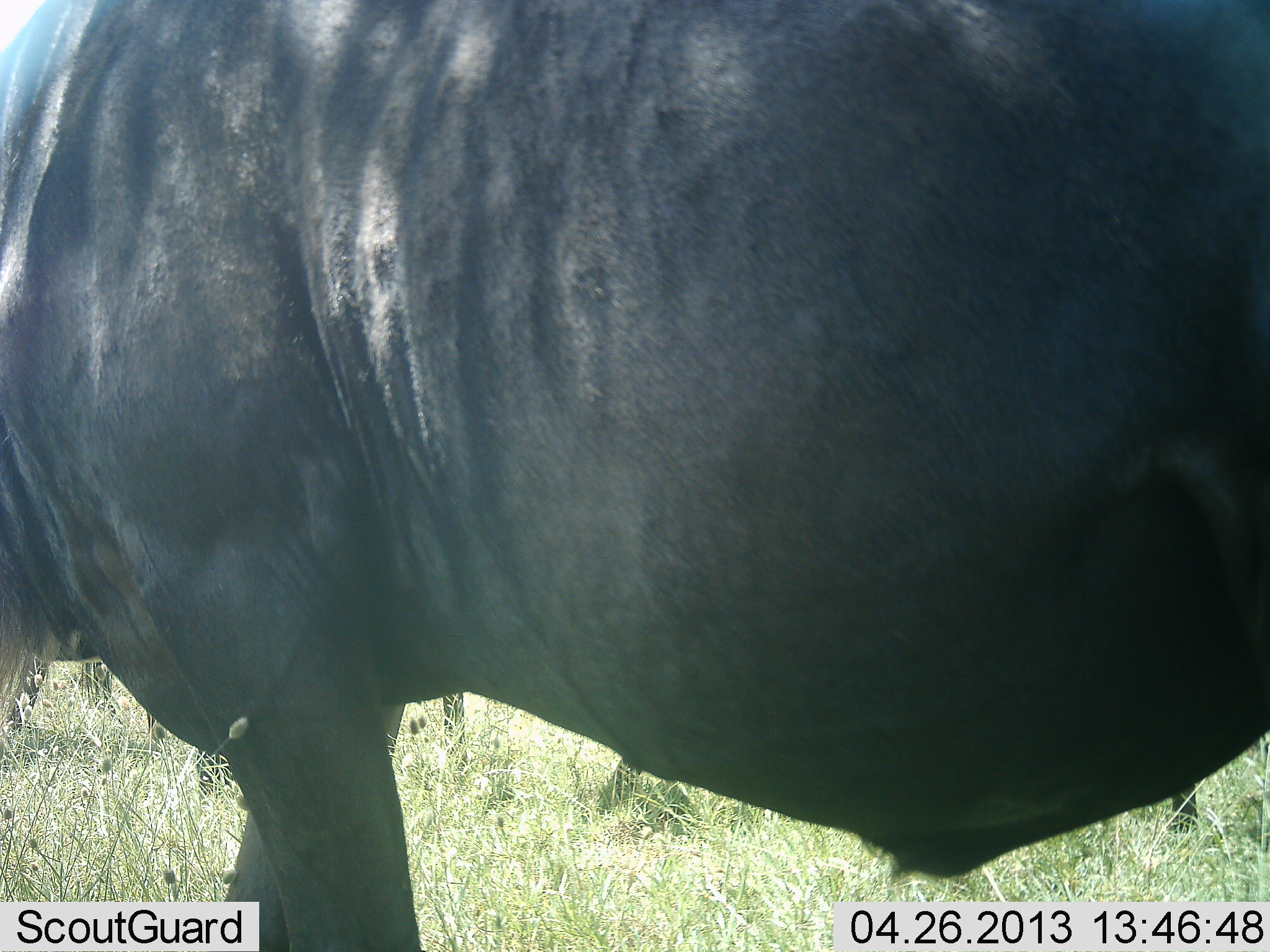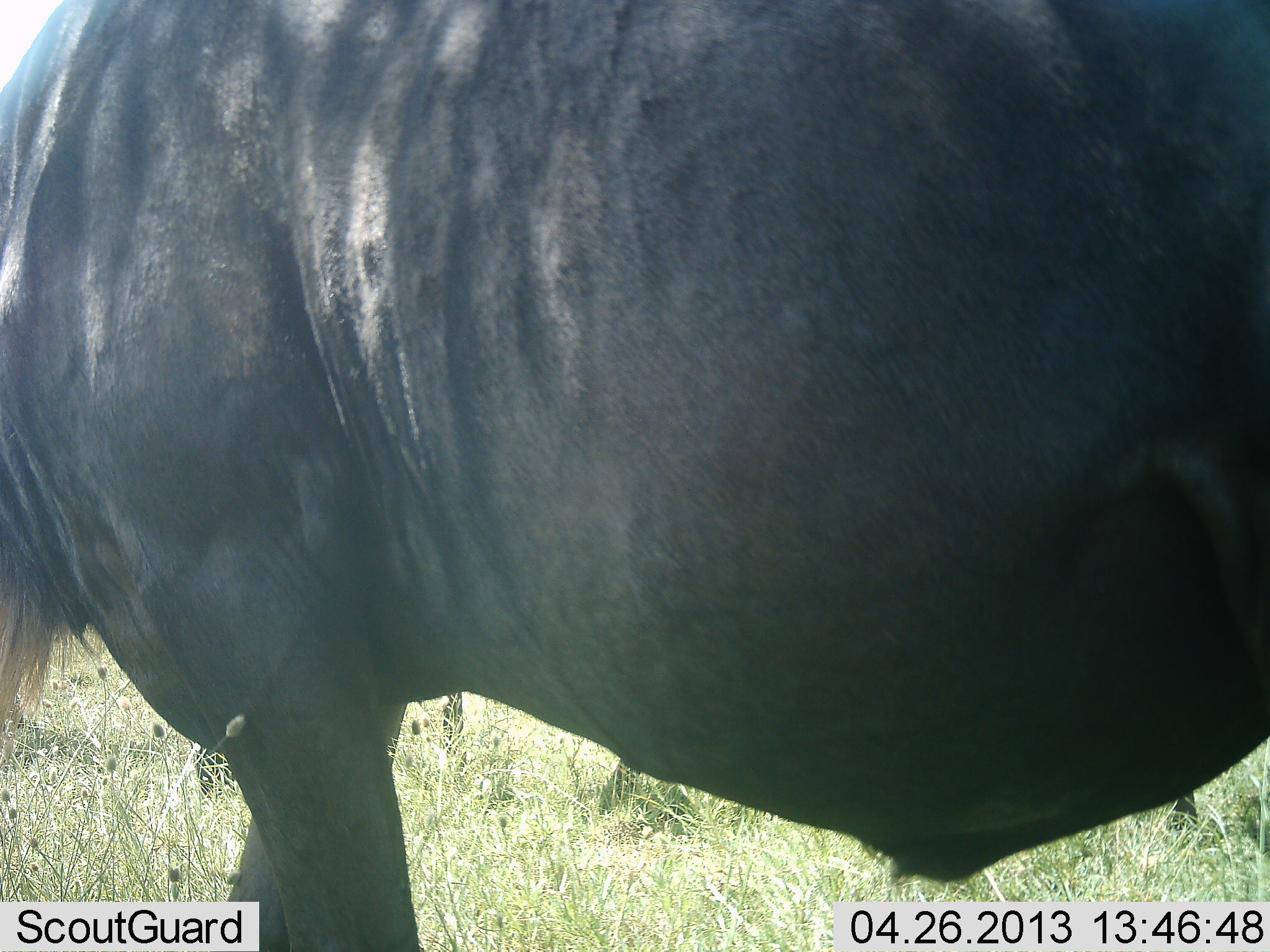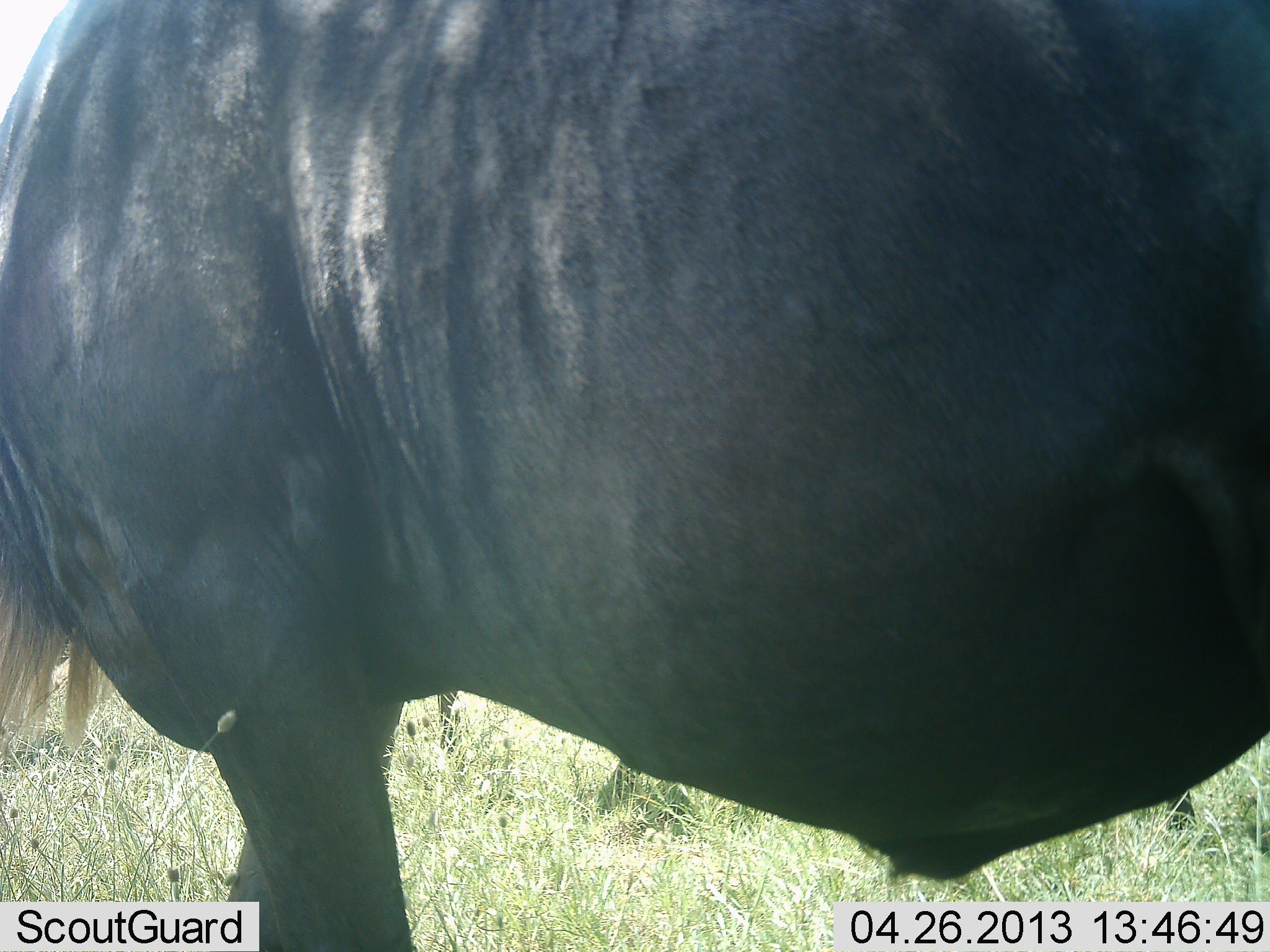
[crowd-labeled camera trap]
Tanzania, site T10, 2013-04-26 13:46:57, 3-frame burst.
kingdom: Animalia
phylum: Chordata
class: Mammalia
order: Artiodactyla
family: Bovidae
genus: Connochaetes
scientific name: Connochaetes taurinus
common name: blue wildebeest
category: wildebeest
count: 1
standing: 94%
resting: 0%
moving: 0%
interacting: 0%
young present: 0%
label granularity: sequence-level